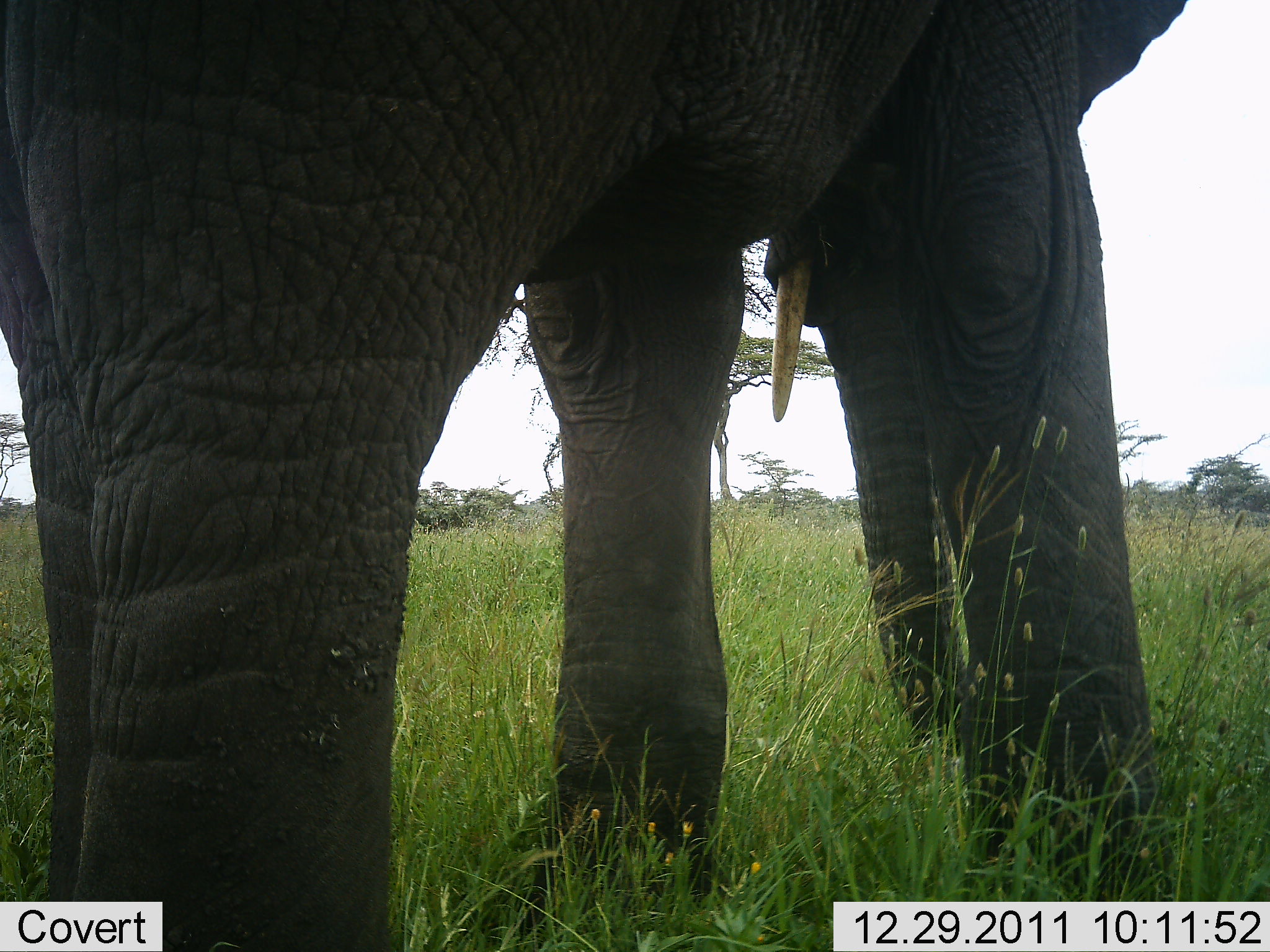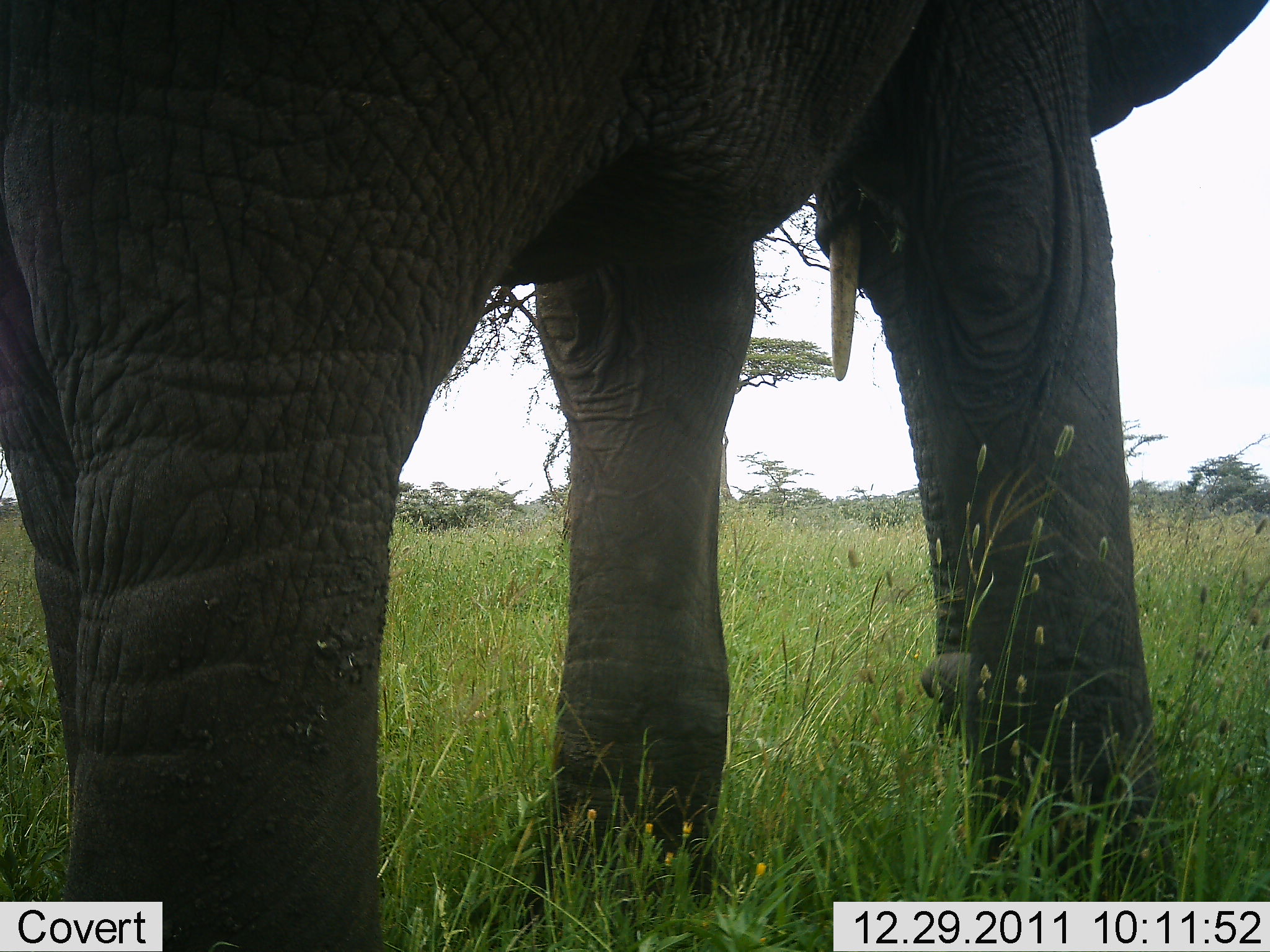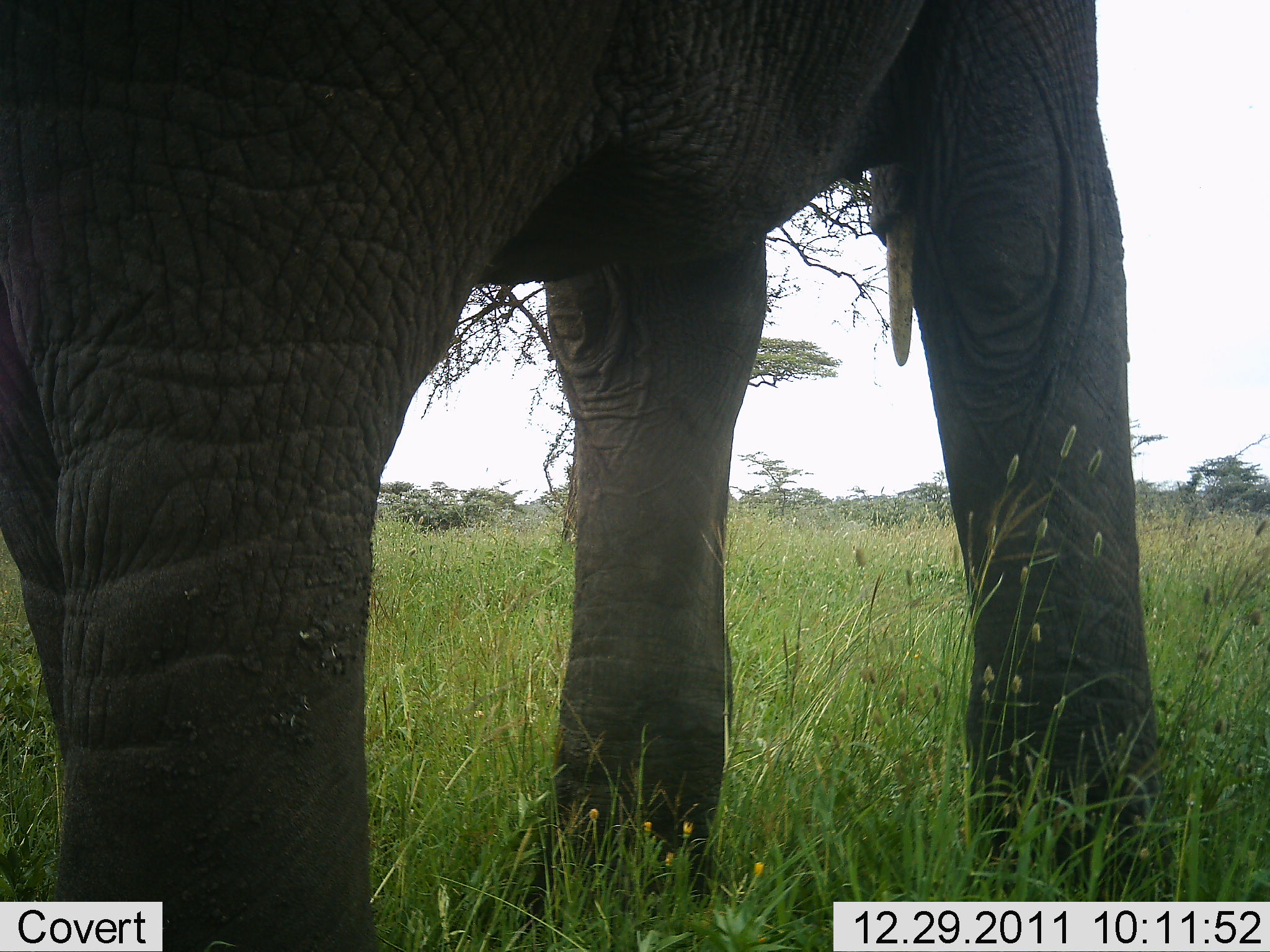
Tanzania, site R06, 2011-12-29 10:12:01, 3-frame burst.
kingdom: Animalia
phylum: Chordata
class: Mammalia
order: Proboscidea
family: Elephantidae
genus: Loxodonta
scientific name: Loxodonta africana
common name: african bush elephant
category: elephant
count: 1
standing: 71%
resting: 0%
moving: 21%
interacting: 0%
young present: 0%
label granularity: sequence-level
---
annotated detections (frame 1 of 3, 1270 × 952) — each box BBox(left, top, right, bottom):
animal: BBox(1, 0, 1196, 950)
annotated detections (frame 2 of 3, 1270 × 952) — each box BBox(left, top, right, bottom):
animal: BBox(1, 0, 1269, 950)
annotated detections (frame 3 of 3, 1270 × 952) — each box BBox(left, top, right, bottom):
animal: BBox(0, 0, 1159, 952)